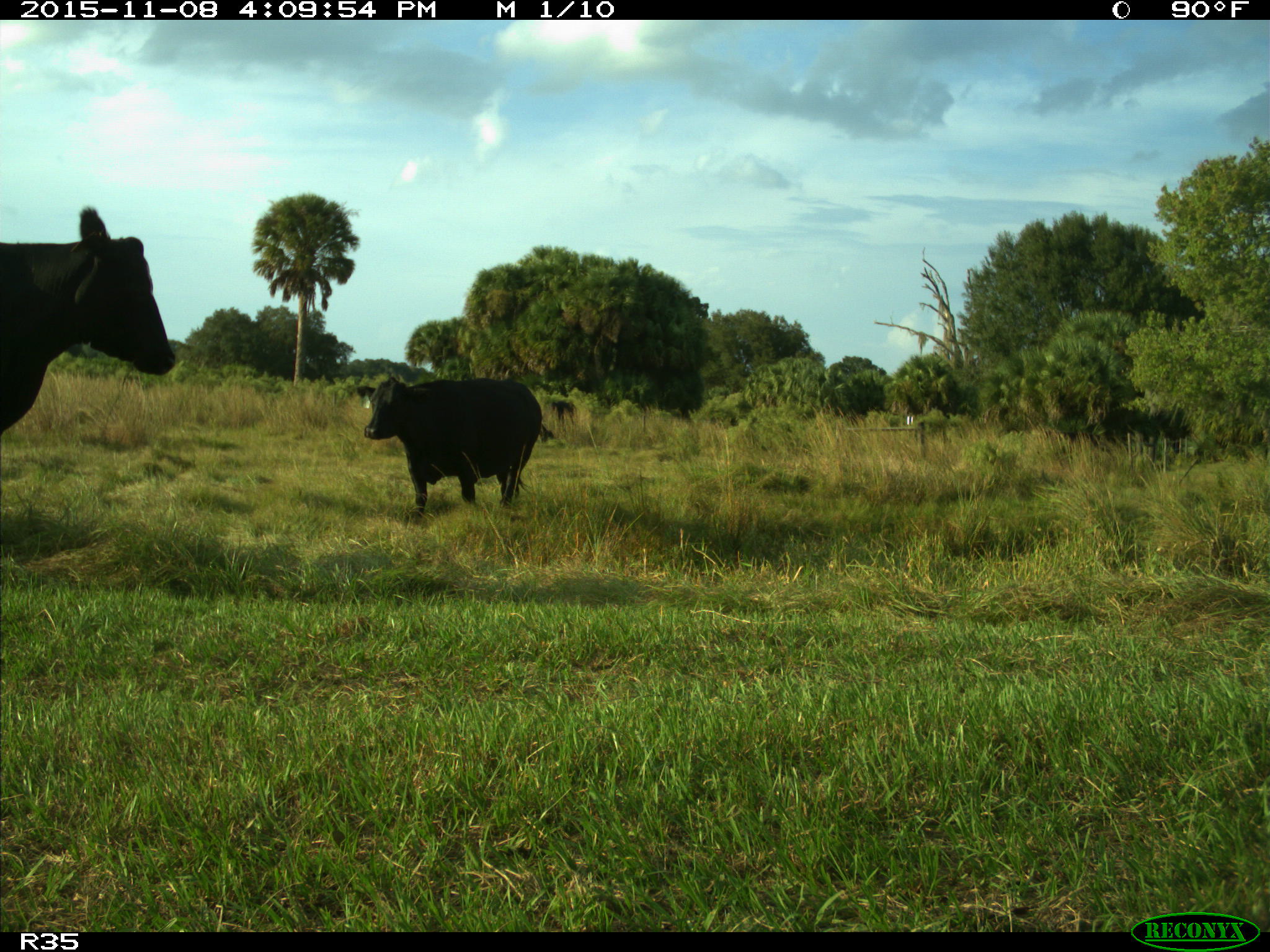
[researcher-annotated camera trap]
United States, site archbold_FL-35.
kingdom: Animalia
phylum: Chordata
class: Mammalia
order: Artiodactyla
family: Bovidae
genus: Bos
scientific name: Bos taurus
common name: domestic cow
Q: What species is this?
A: Bos taurus (domestic cow).